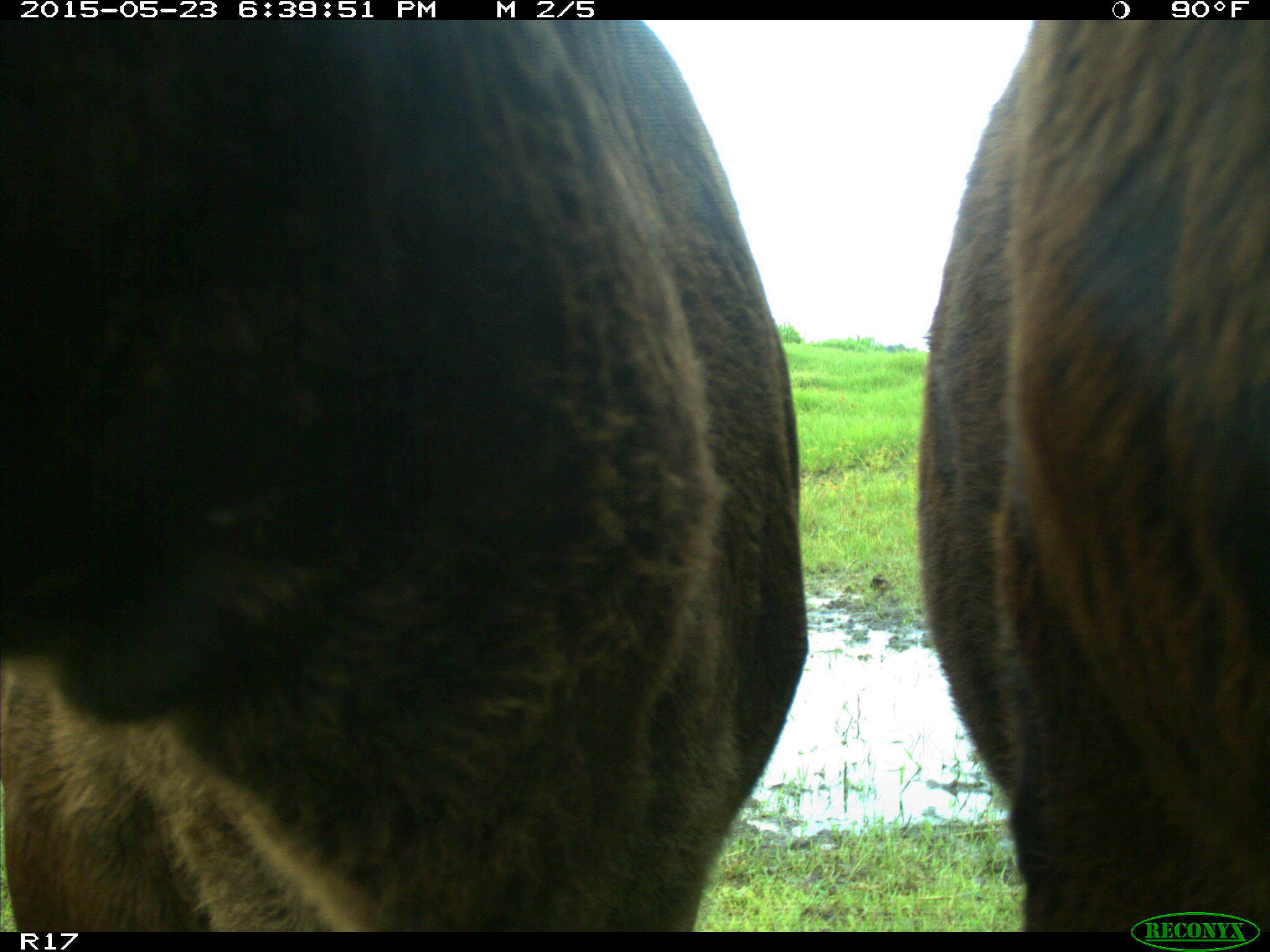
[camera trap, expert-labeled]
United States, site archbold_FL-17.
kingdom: Animalia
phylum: Chordata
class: Mammalia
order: Artiodactyla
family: Bovidae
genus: Bos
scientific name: Bos taurus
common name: domestic cow